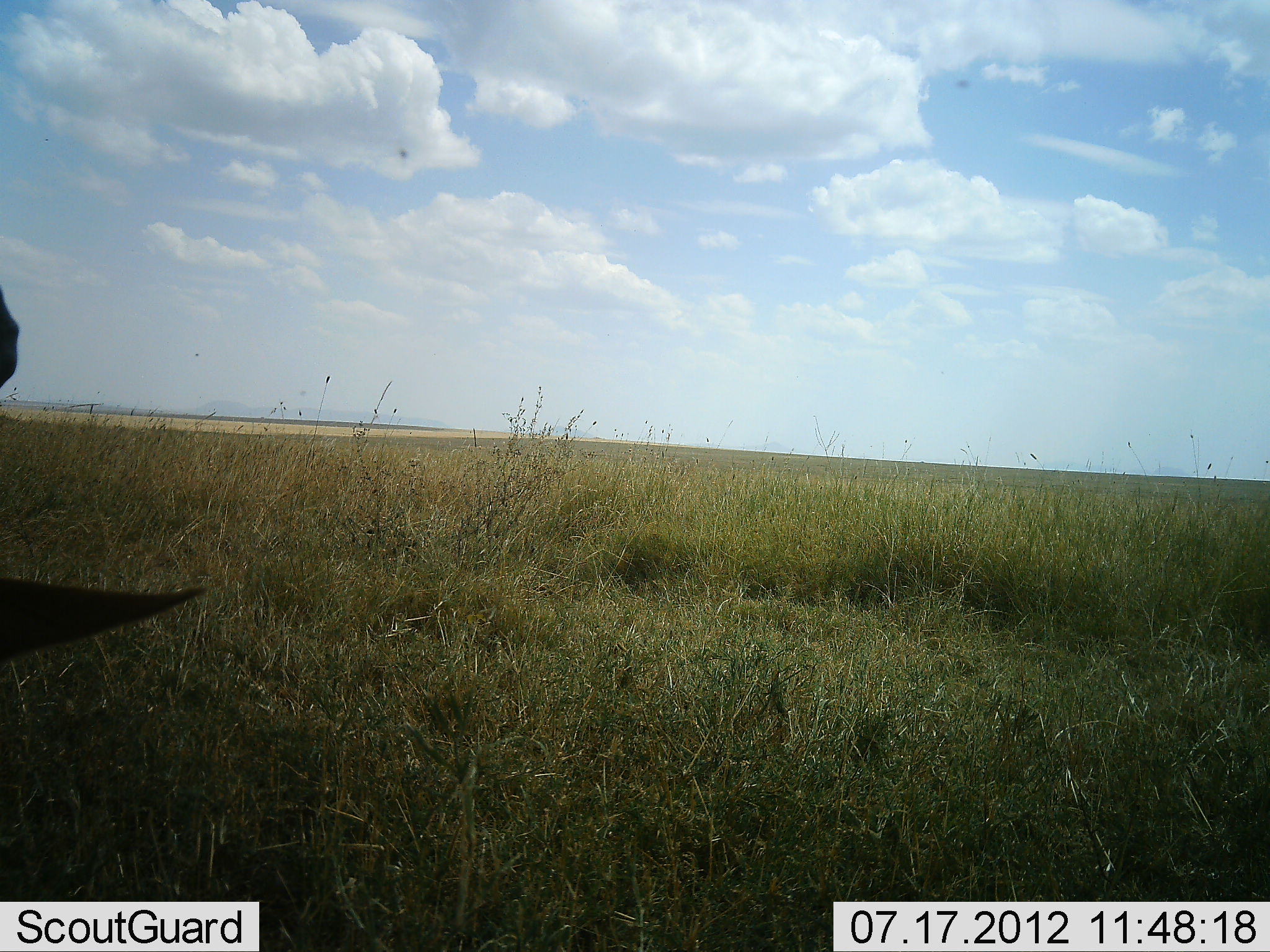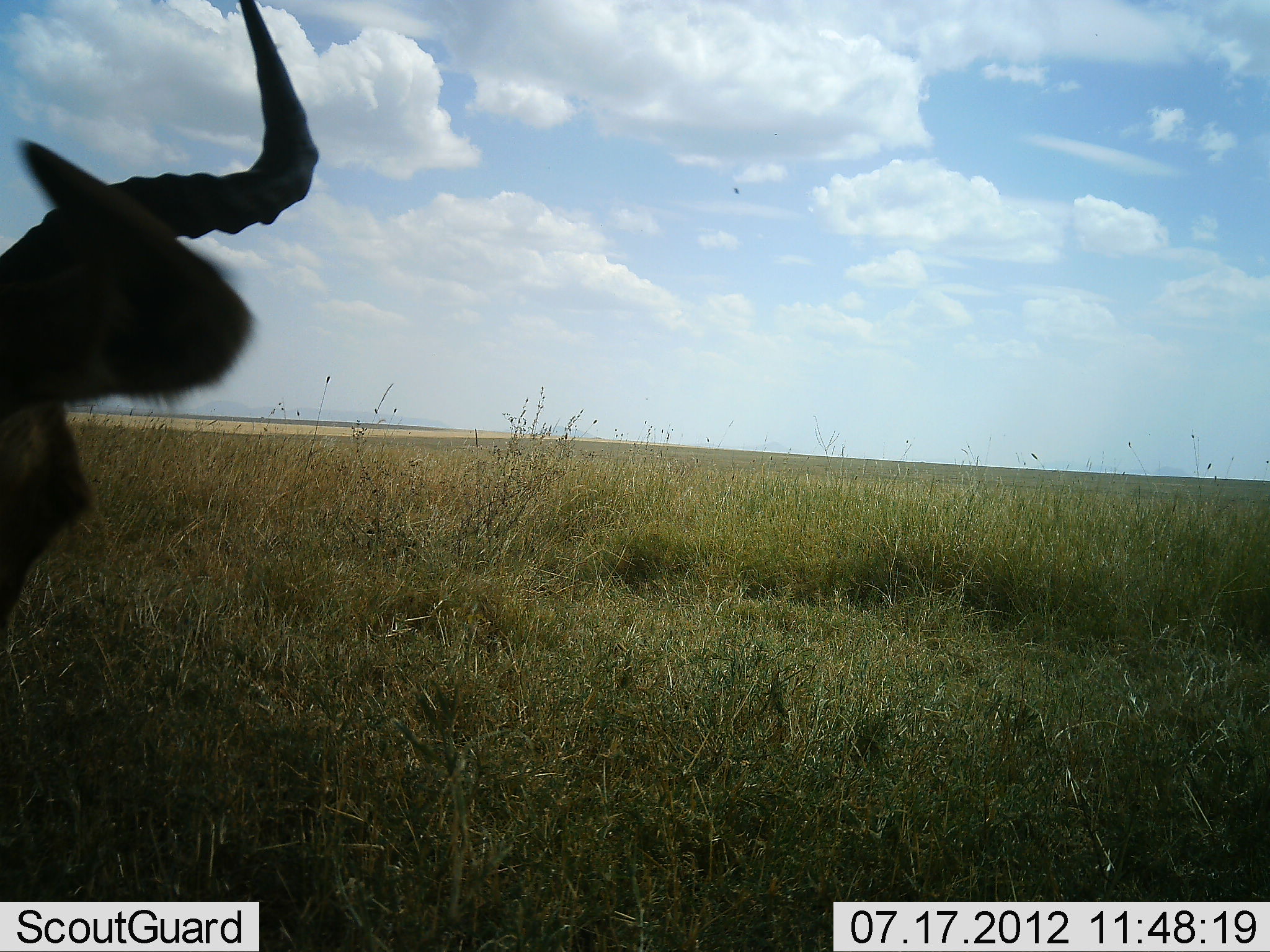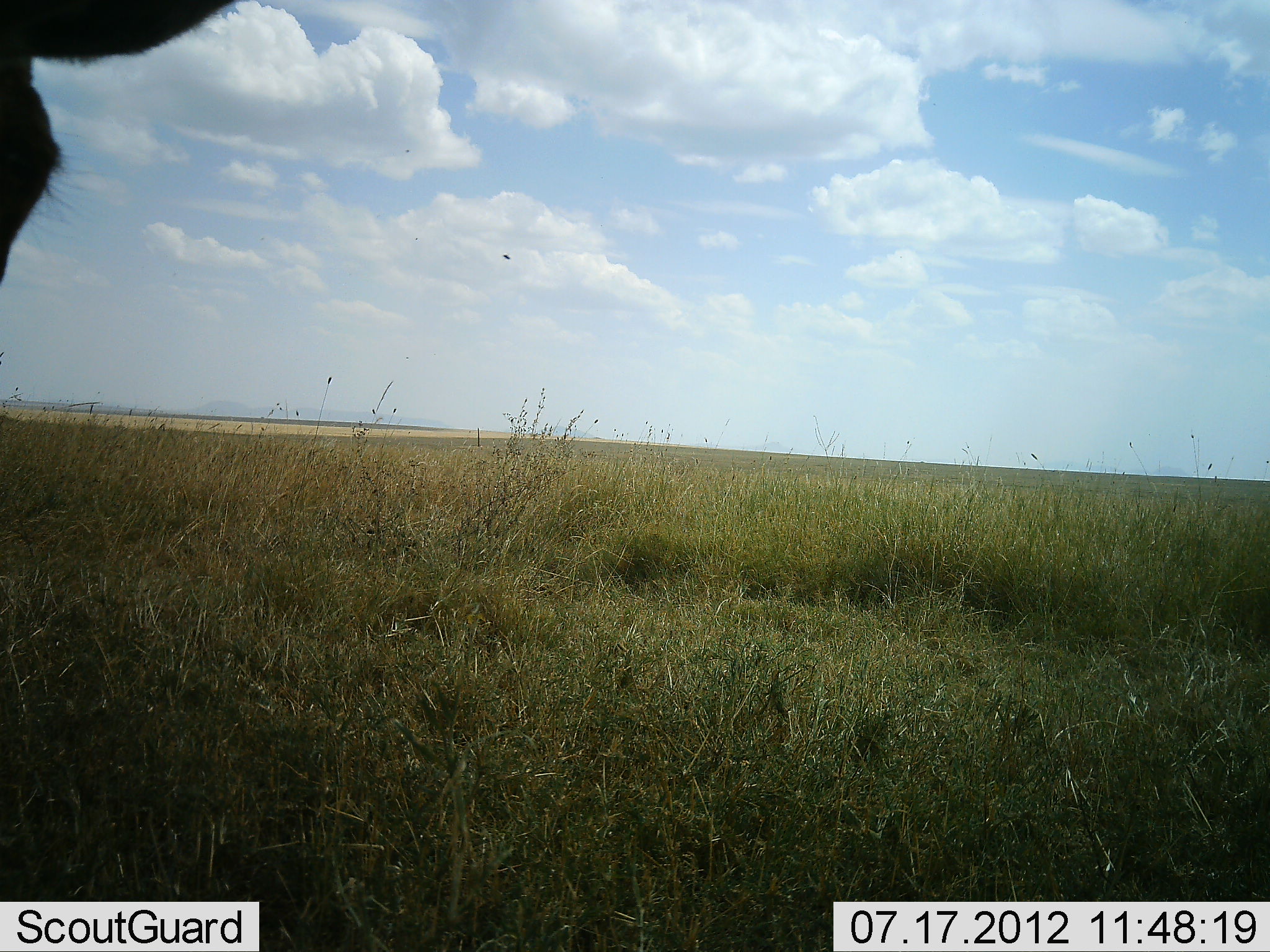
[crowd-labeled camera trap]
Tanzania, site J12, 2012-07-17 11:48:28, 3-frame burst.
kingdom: Animalia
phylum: Chordata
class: Mammalia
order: Artiodactyla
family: Bovidae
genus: Alcelaphus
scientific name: Alcelaphus buselaphus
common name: hartebeest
Hartebeest (Alcelaphus buselaphus), count 1. Behavior (volunteer vote fractions): standing 50%, resting 0%, moving 20%, interacting 0%. Young present (vote fraction): 0%. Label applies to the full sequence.